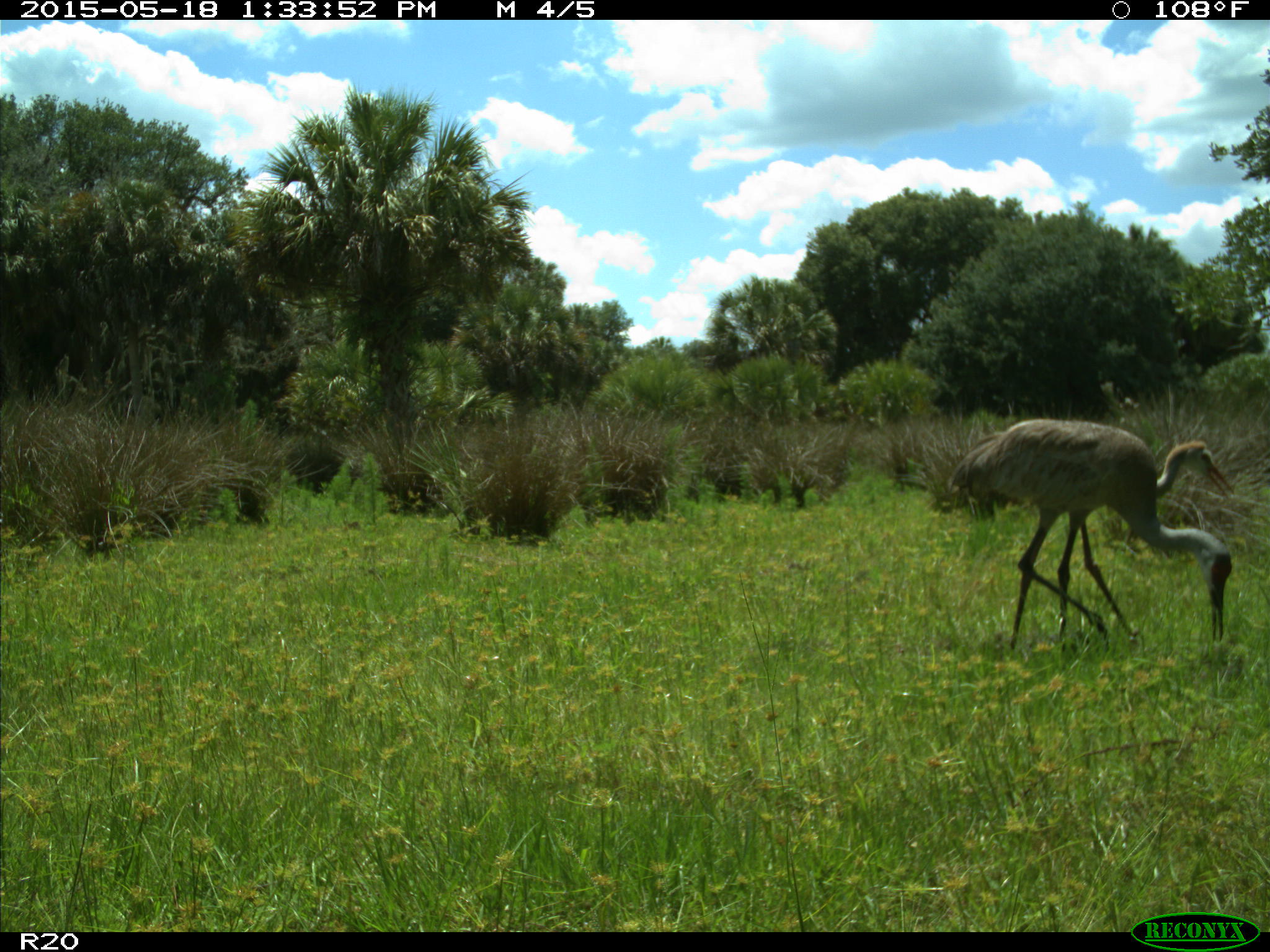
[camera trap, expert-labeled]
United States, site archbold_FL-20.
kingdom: Animalia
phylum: Chordata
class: Aves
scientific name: Aves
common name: birds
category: unidentified bird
Unidentified bird (birds) (Aves).